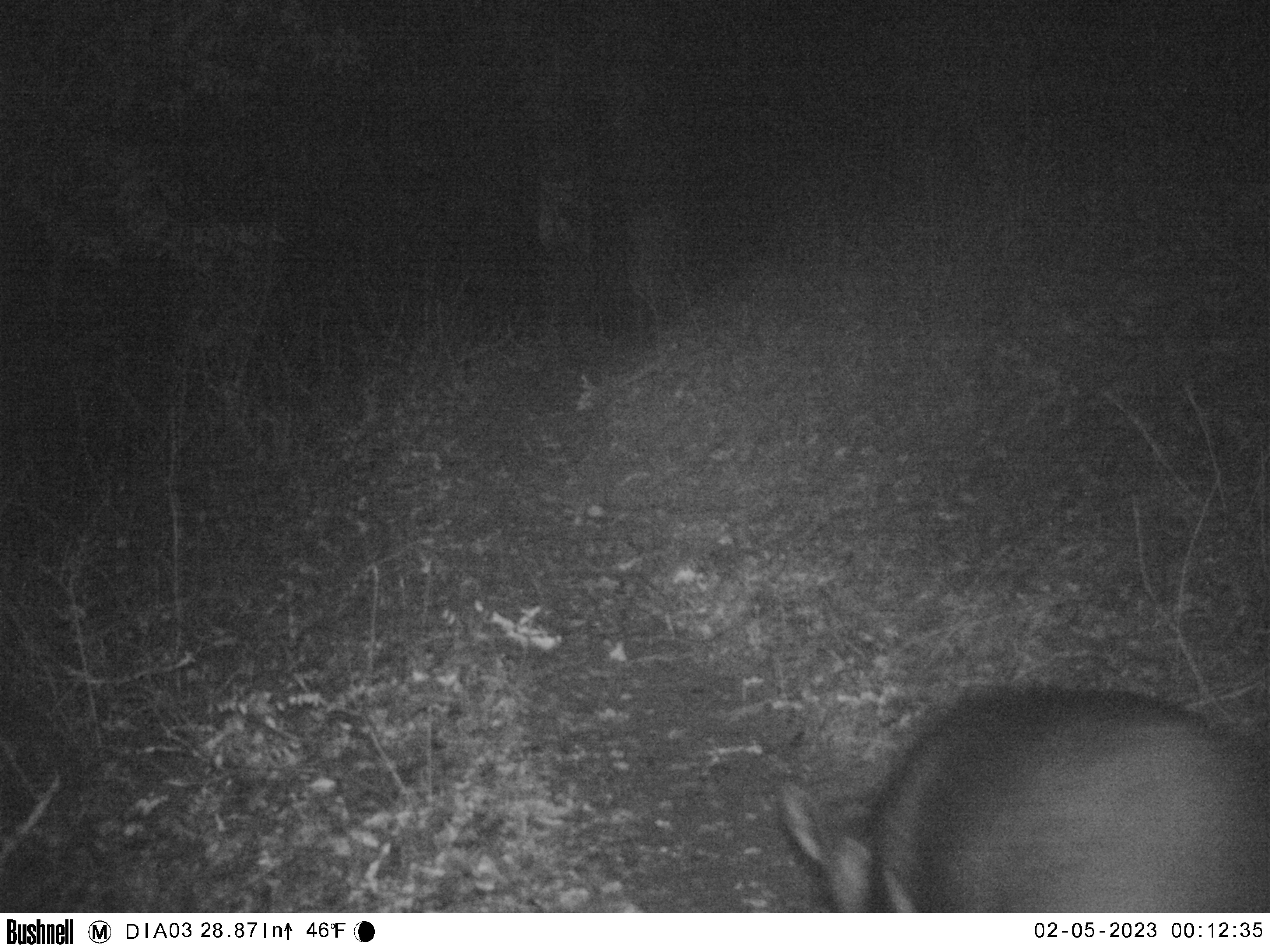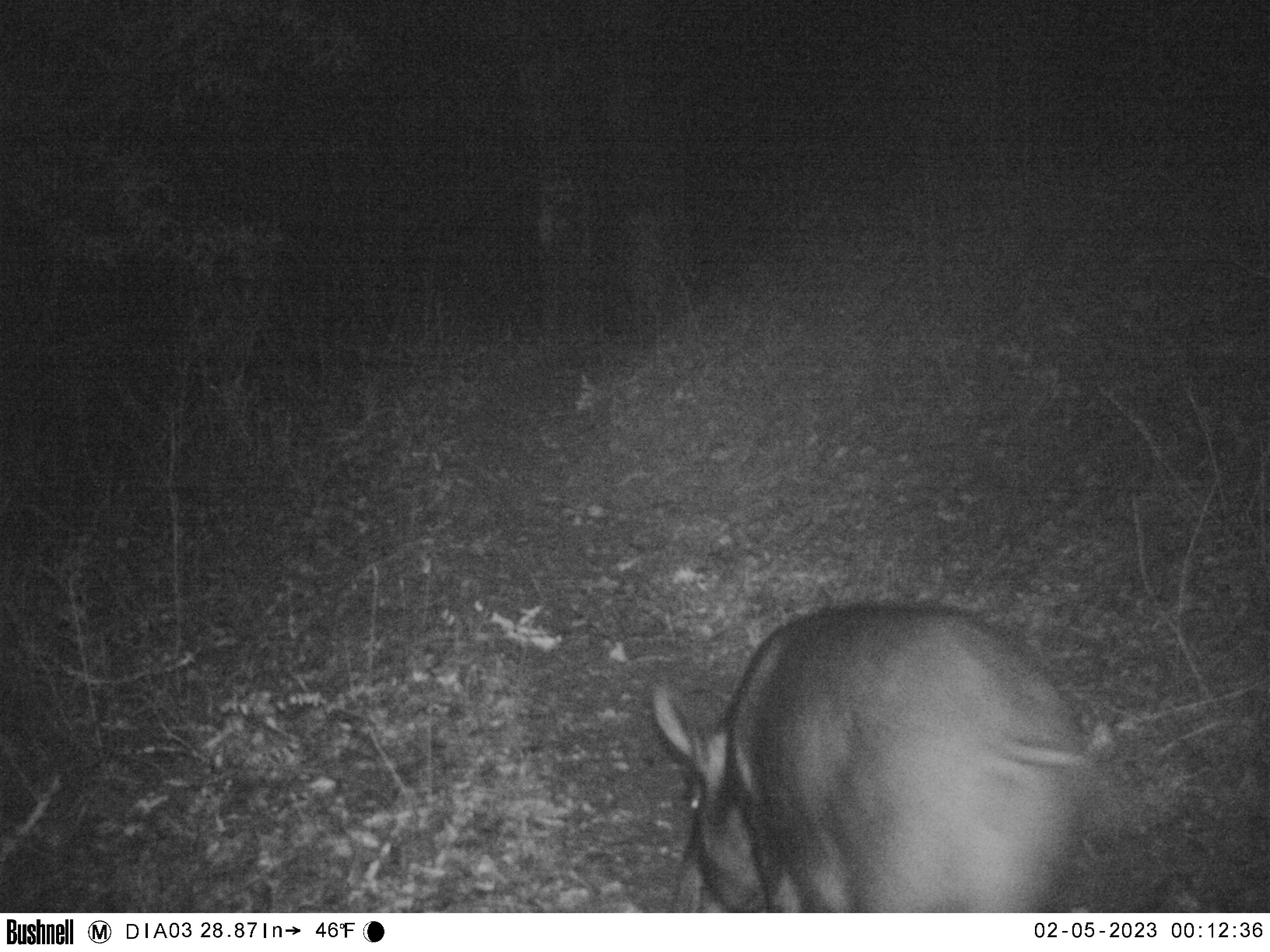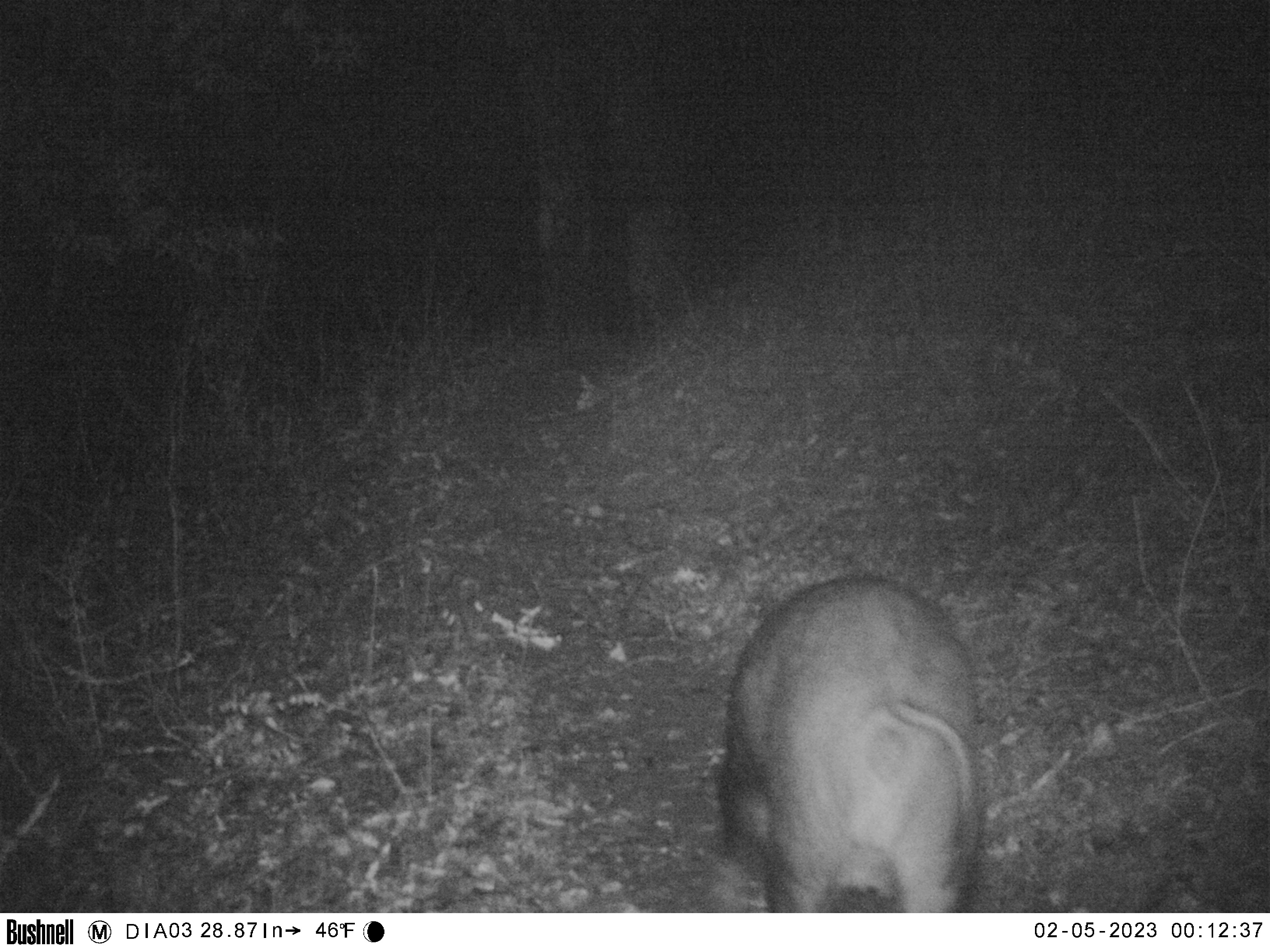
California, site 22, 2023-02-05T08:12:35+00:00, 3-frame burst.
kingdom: Animalia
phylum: Chordata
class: Mammalia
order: Artiodactyla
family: Suidae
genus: Sus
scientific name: Sus scrofa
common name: wild boar